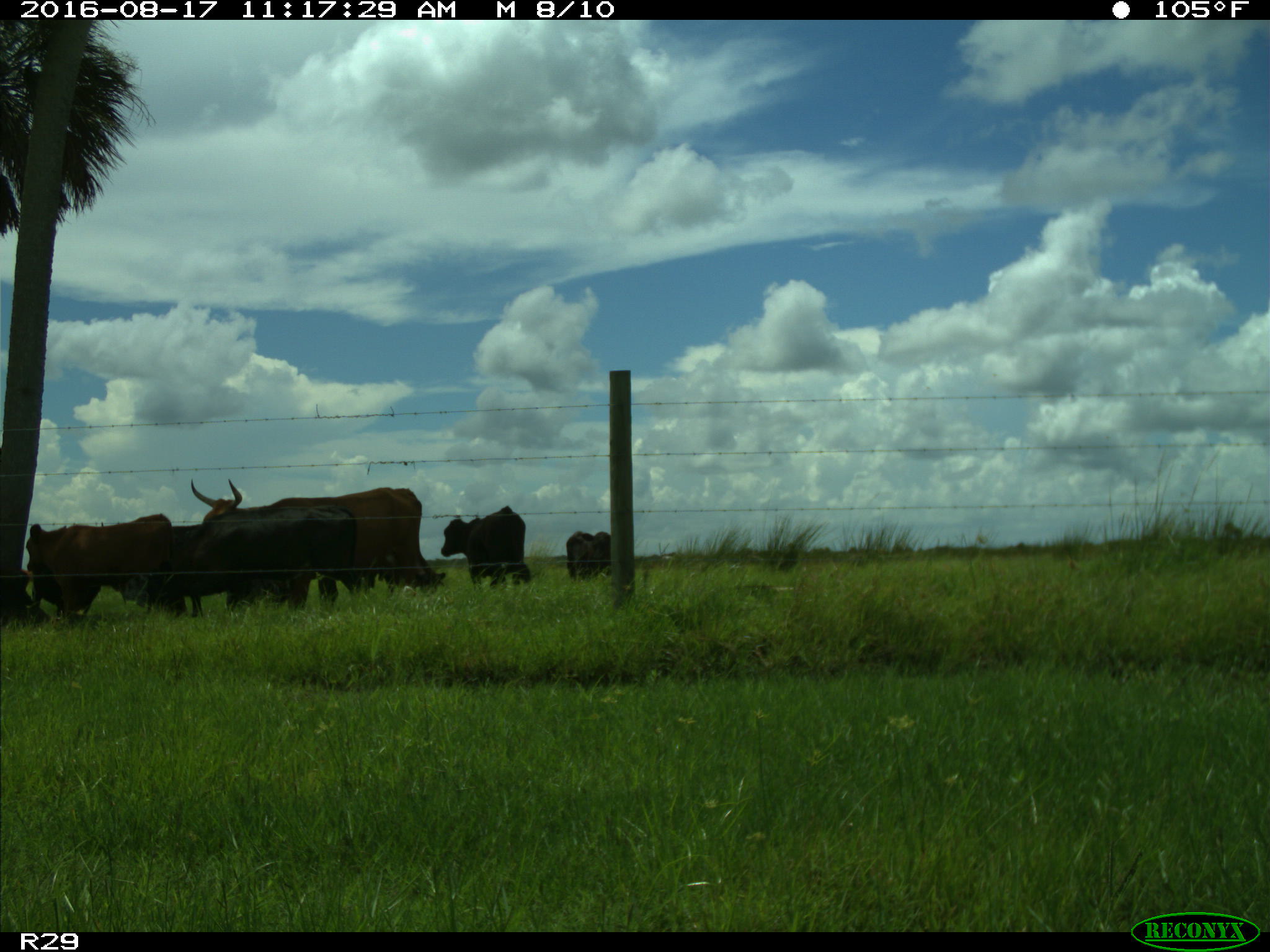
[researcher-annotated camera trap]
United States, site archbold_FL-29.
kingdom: Animalia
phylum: Chordata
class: Mammalia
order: Artiodactyla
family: Bovidae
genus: Bos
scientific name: Bos taurus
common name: domestic cow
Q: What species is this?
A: Bos taurus (domestic cow).